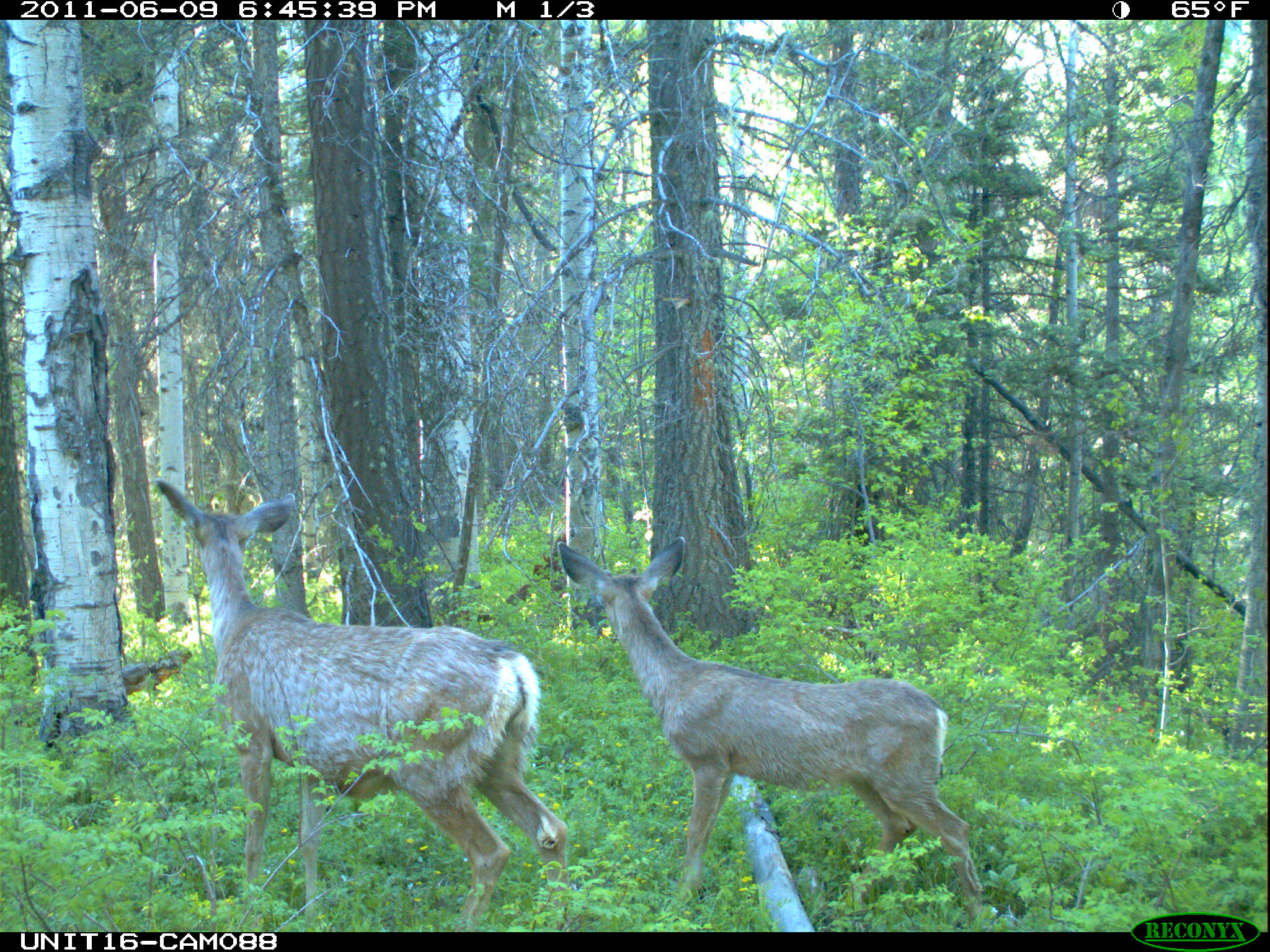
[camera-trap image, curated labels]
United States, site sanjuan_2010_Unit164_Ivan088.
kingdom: Animalia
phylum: Chordata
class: Mammalia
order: Artiodactyla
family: Cervidae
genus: Odocoileus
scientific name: Odocoileus hemionus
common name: mule deer